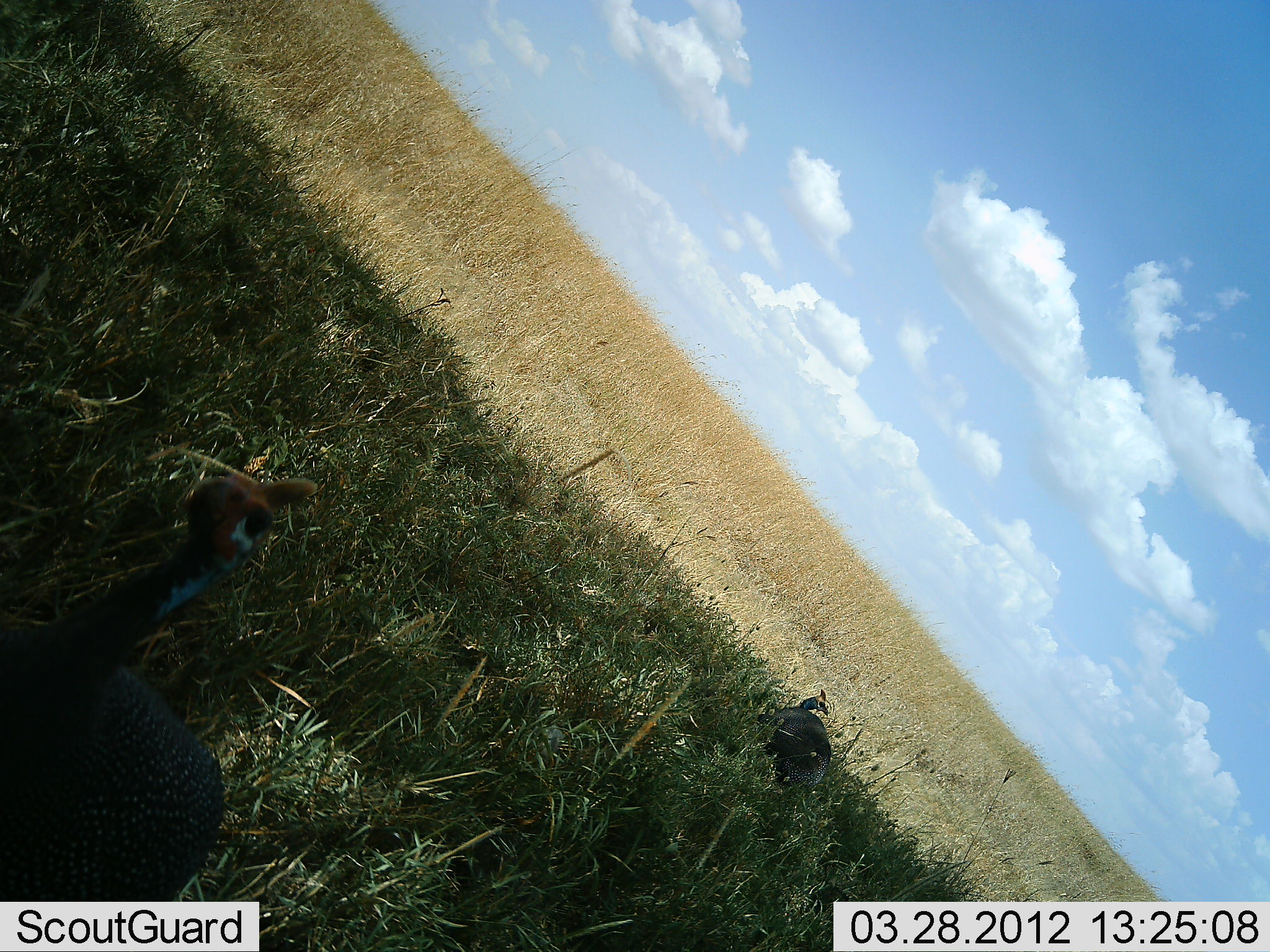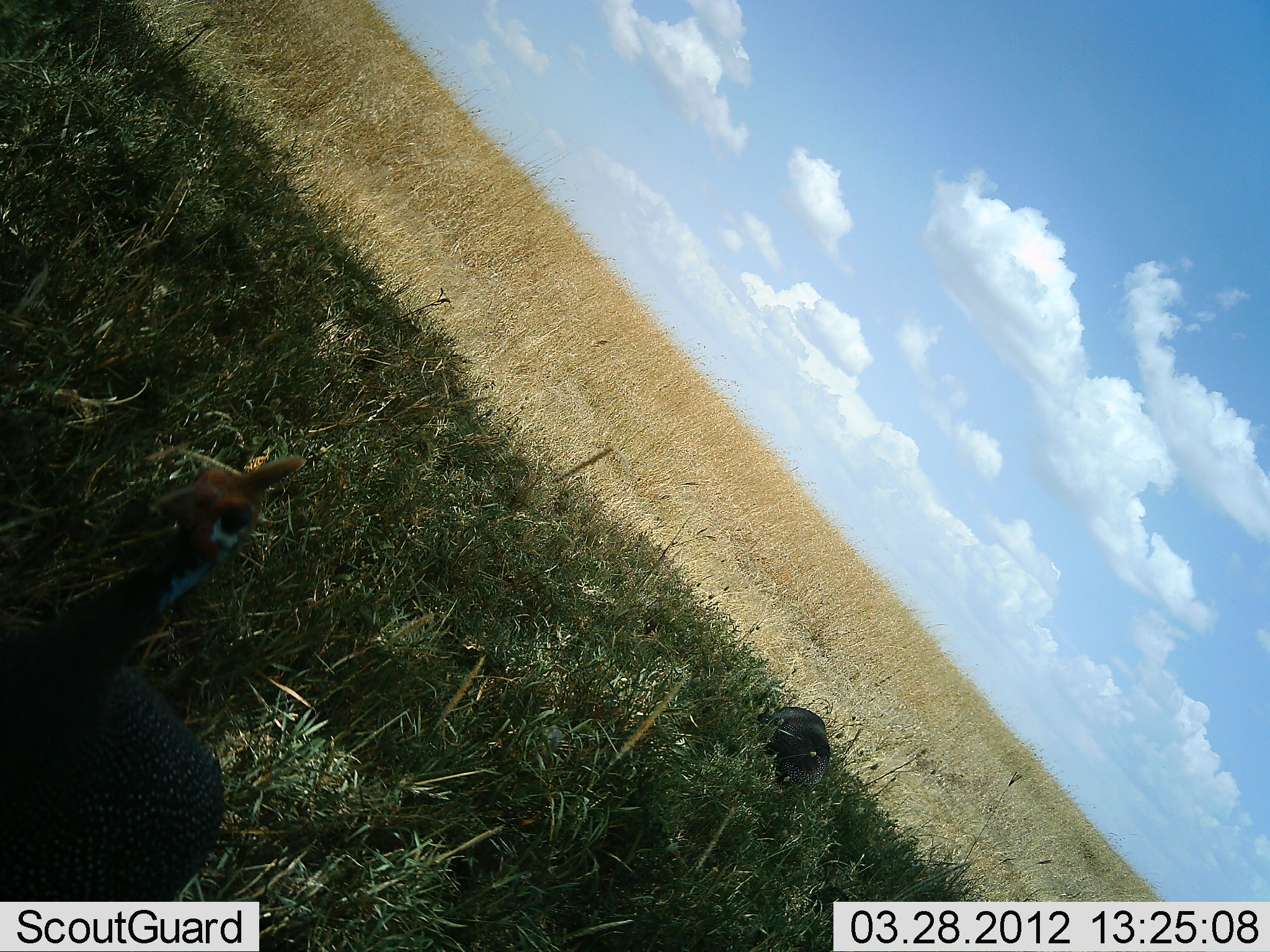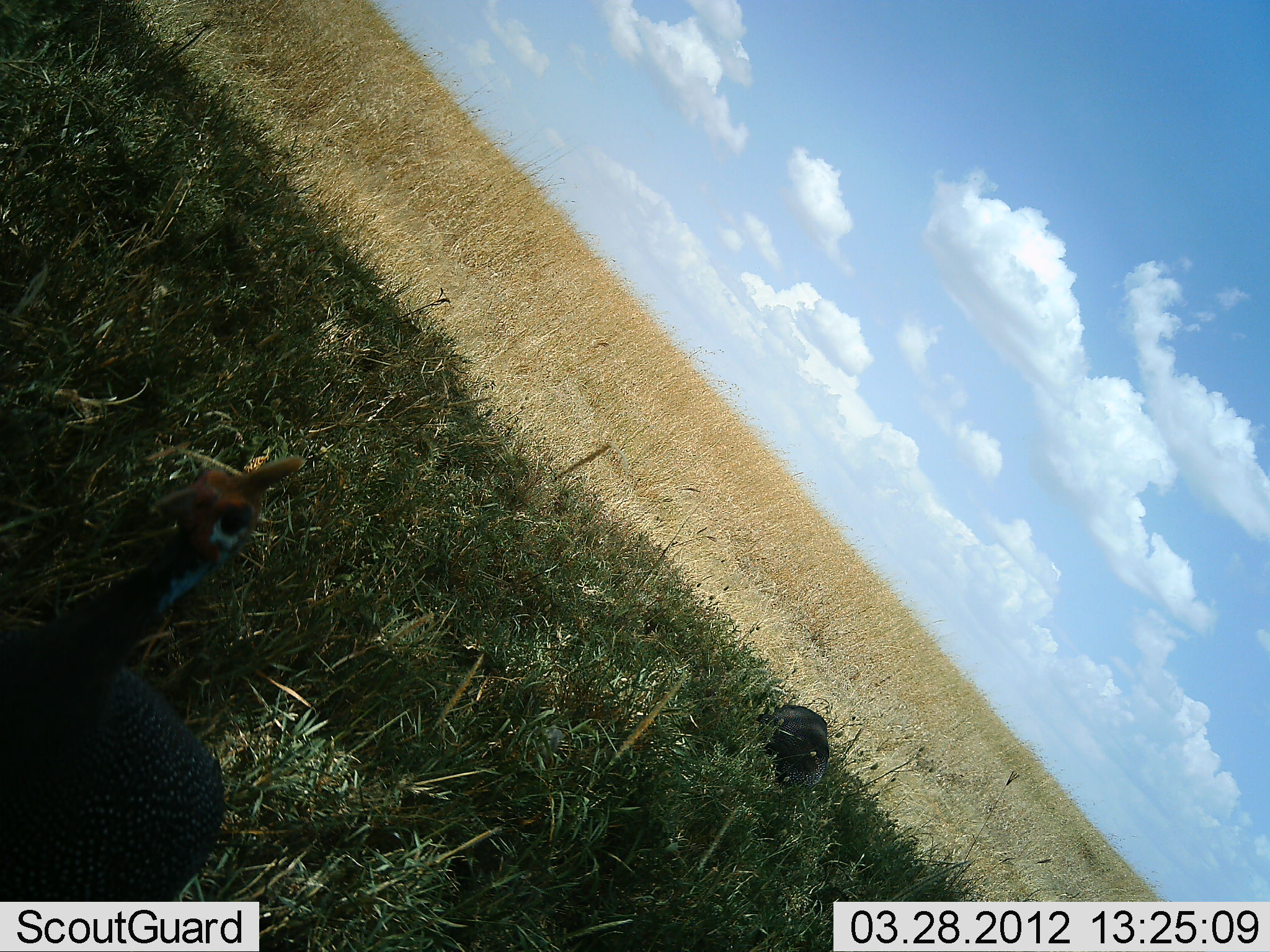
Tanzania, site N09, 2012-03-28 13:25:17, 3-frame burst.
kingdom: Animalia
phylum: Chordata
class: Aves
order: Galliformes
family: Numididae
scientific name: Numididae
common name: guinea fowl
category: guineafowl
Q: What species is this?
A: Guineafowl (guinea fowl) (Numididae).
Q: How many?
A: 2.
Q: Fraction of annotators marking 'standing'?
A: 80%.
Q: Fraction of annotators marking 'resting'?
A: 0%.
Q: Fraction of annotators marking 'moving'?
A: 0%.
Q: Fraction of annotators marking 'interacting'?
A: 0%.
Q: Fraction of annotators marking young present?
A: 0%.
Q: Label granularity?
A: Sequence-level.